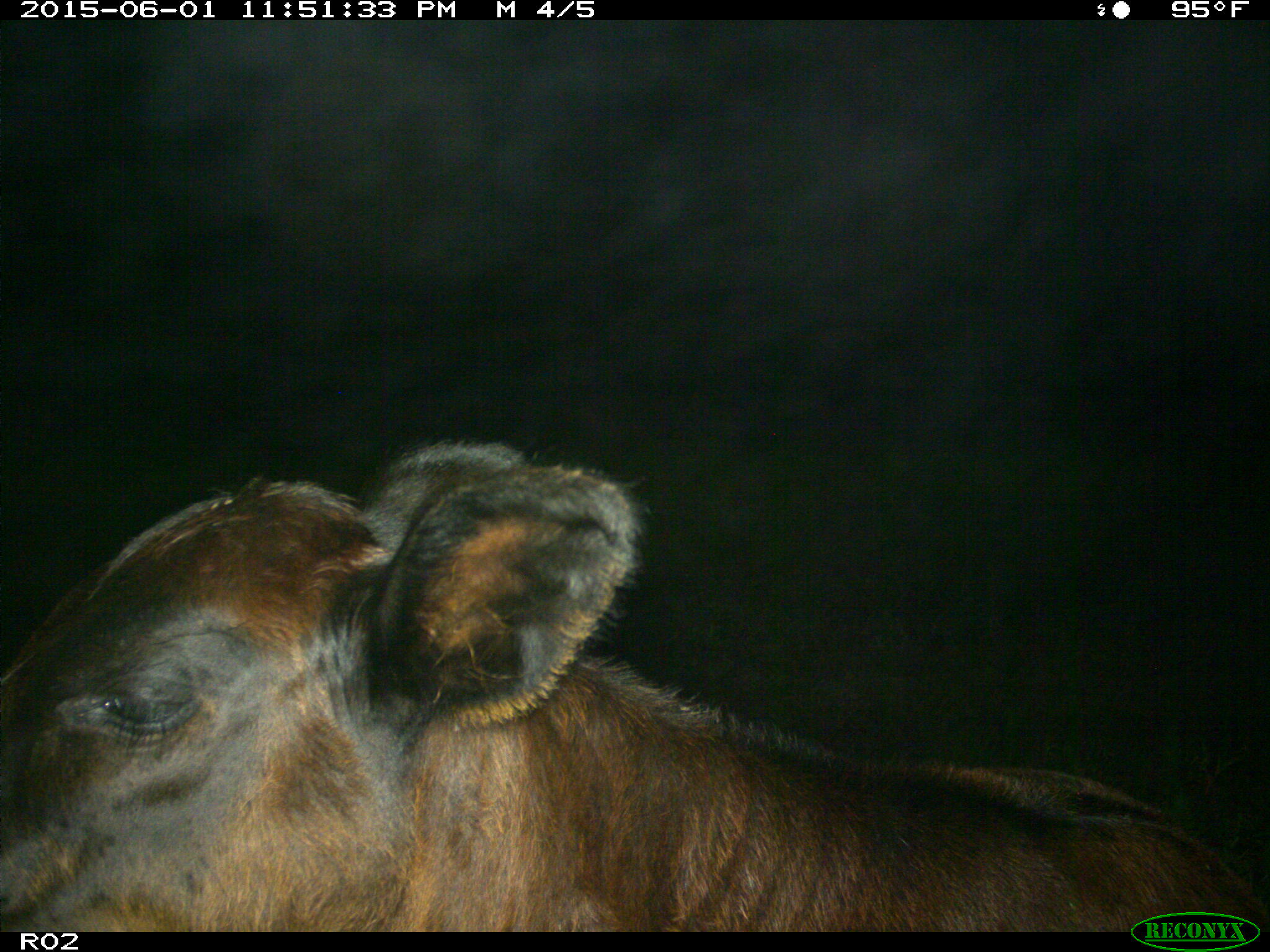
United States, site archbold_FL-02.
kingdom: Animalia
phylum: Chordata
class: Mammalia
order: Artiodactyla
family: Bovidae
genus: Bos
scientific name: Bos taurus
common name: domestic cow